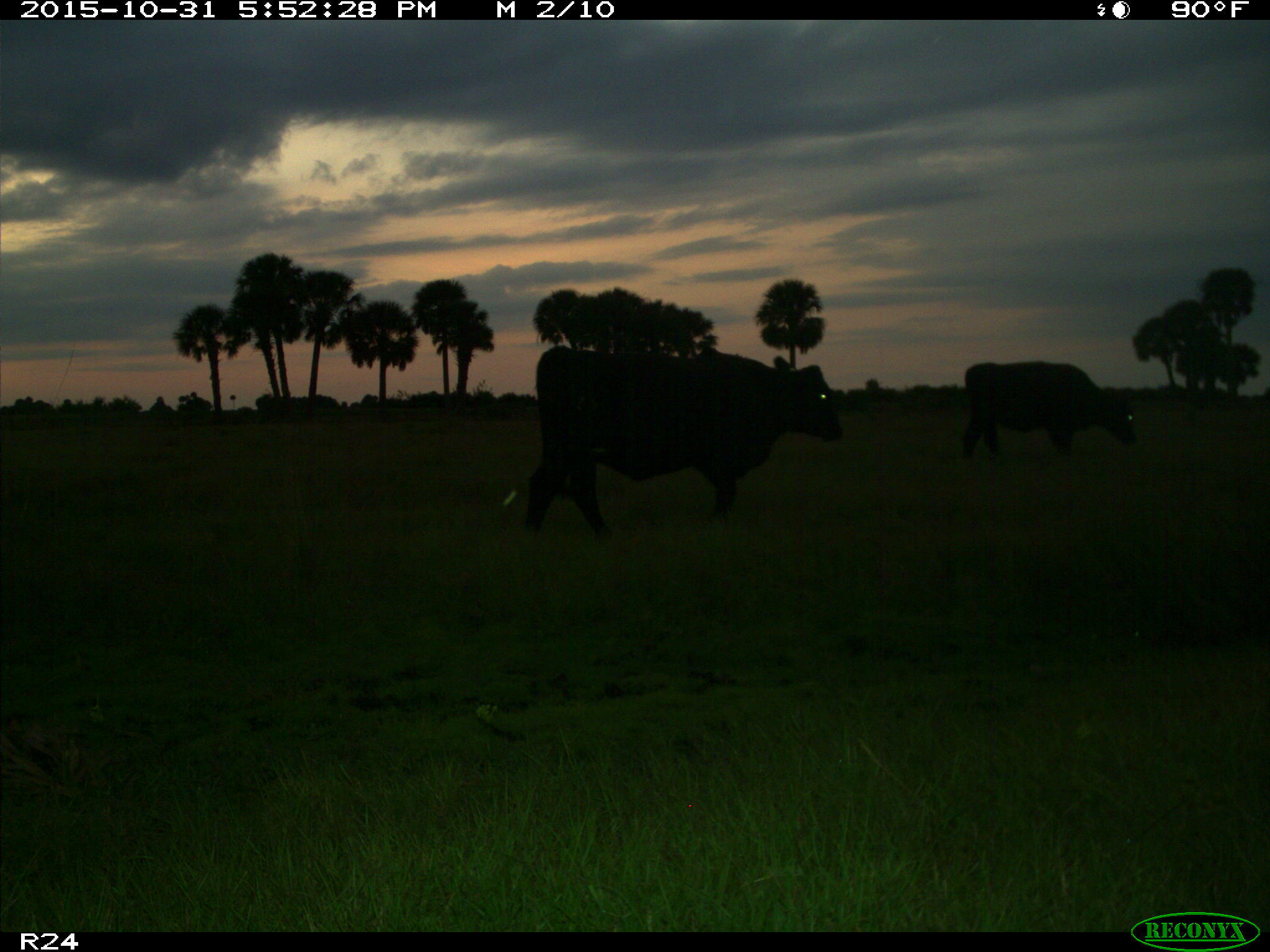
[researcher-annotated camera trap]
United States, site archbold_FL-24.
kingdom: Animalia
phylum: Chordata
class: Mammalia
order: Artiodactyla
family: Bovidae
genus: Bos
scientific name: Bos taurus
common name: domestic cow